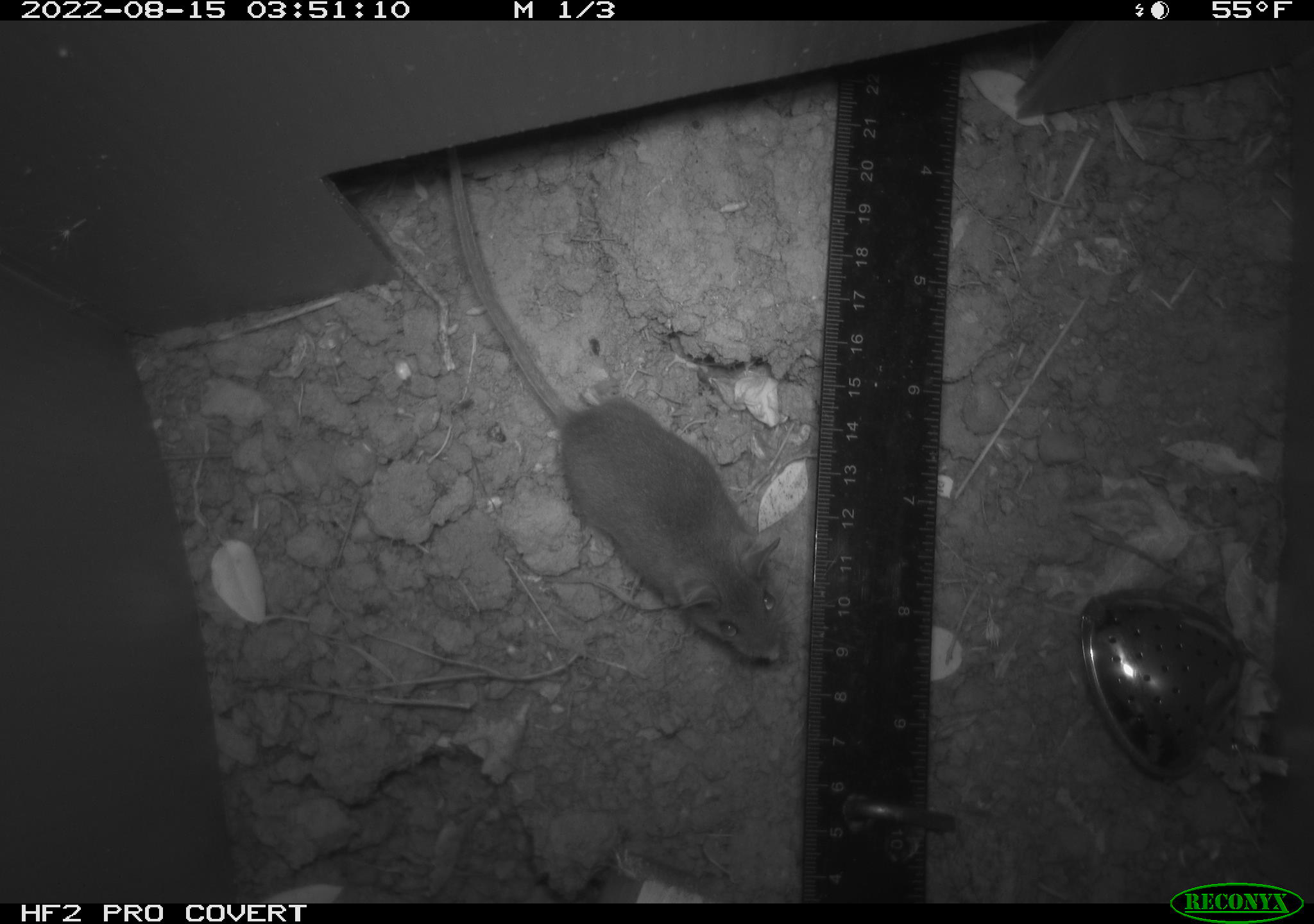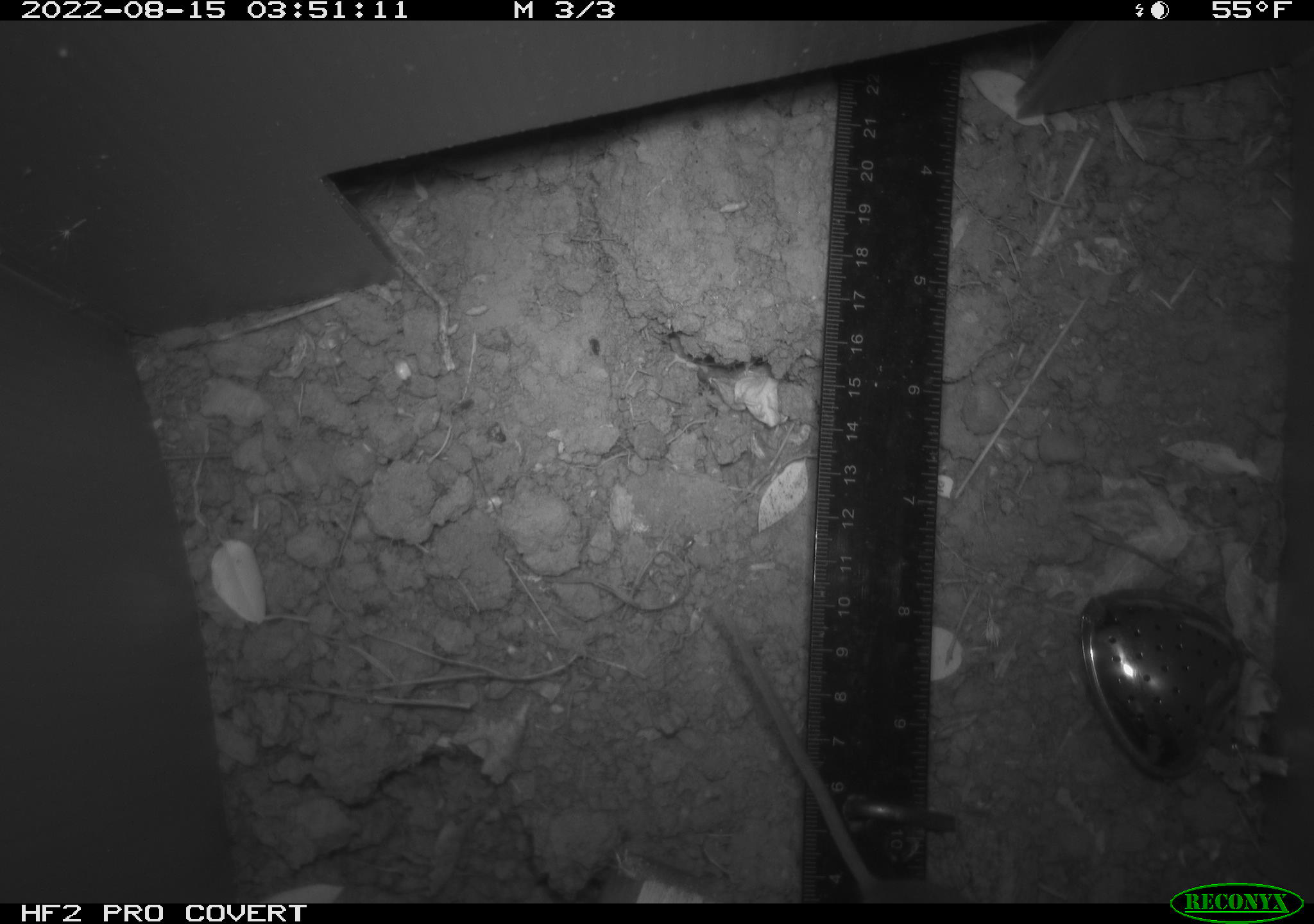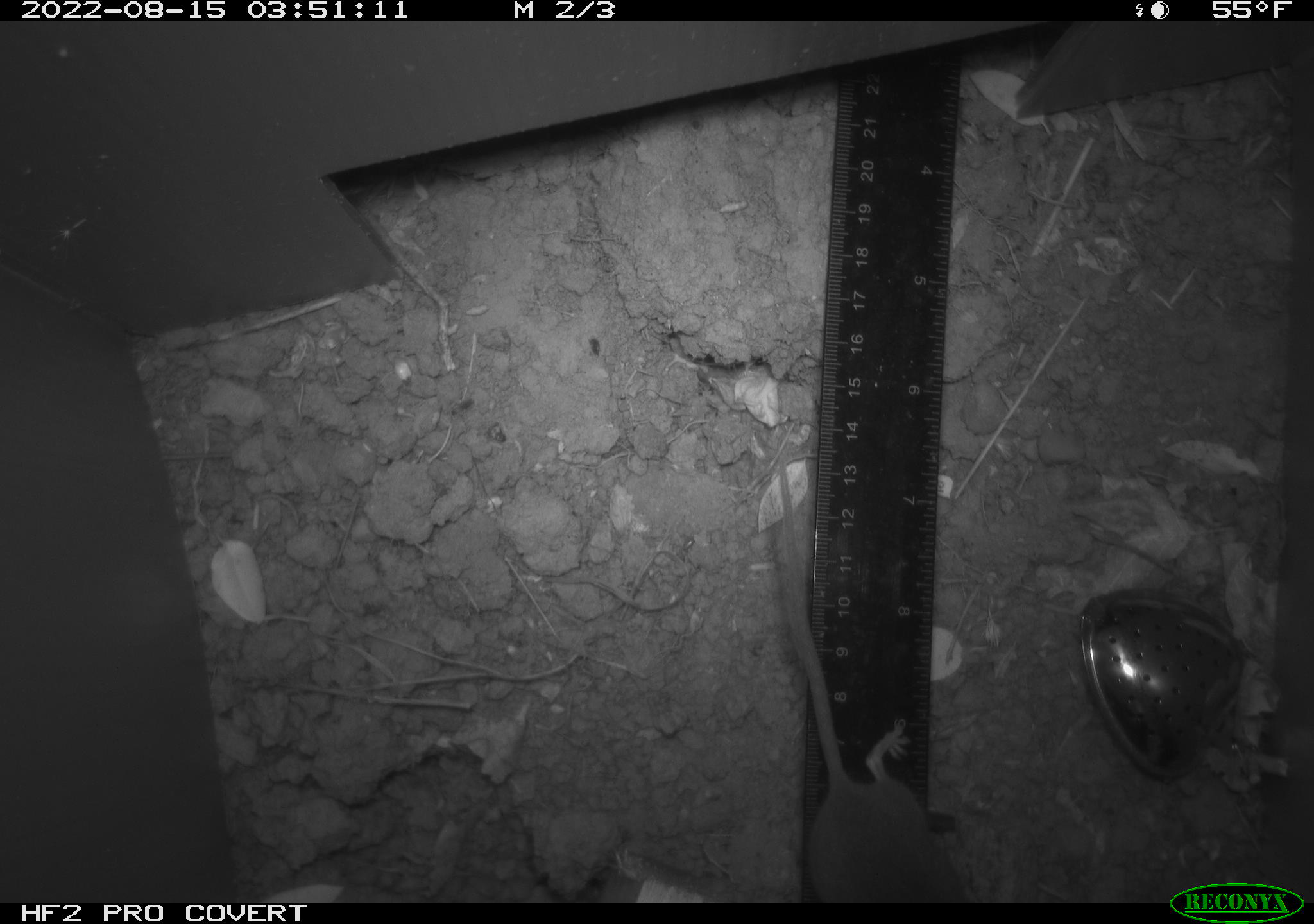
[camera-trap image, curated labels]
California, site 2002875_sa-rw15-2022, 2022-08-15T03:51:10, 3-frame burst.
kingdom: Animalia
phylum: Chordata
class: Mammalia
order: Rodentia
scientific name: Rodentia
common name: mouse species